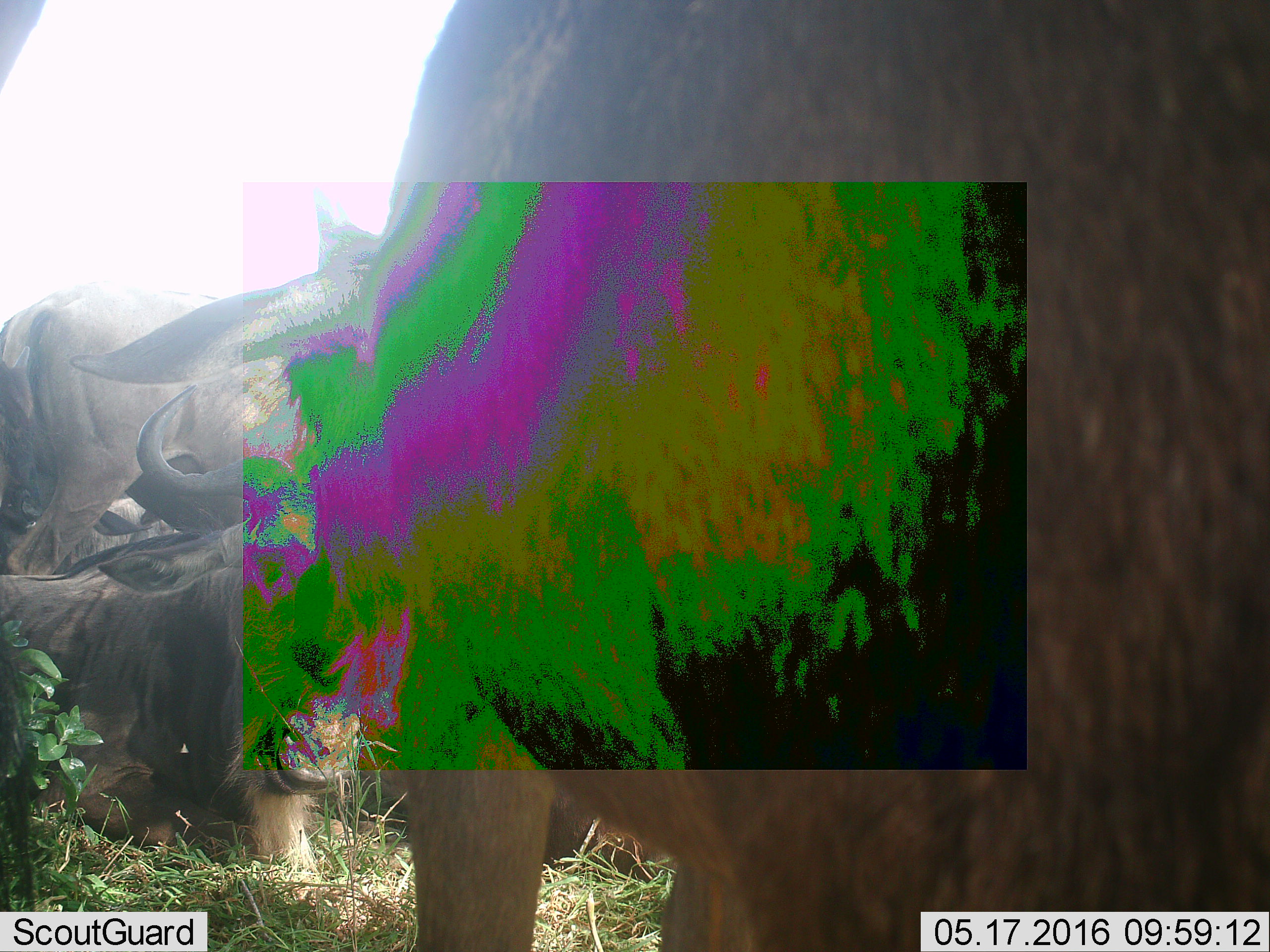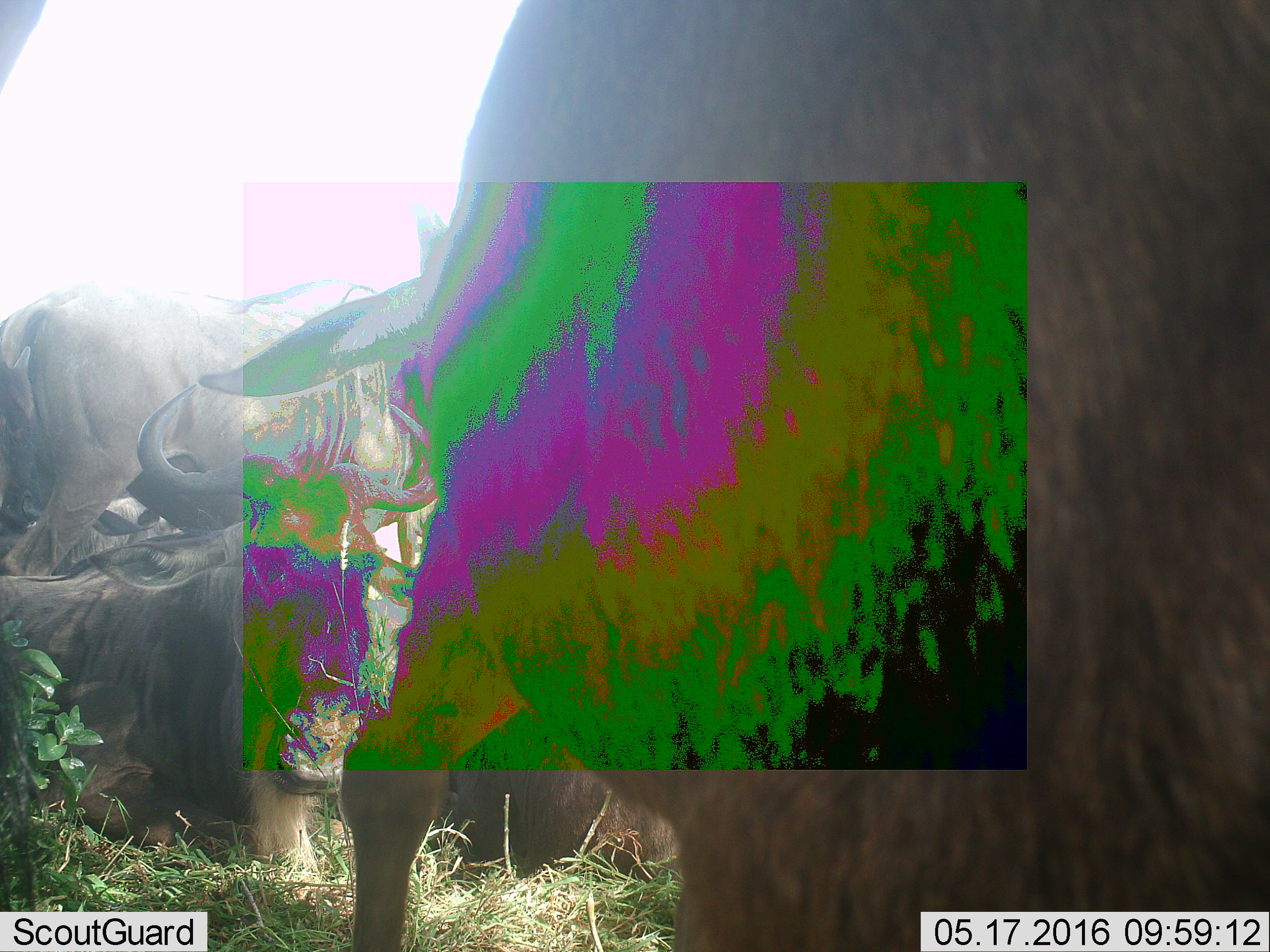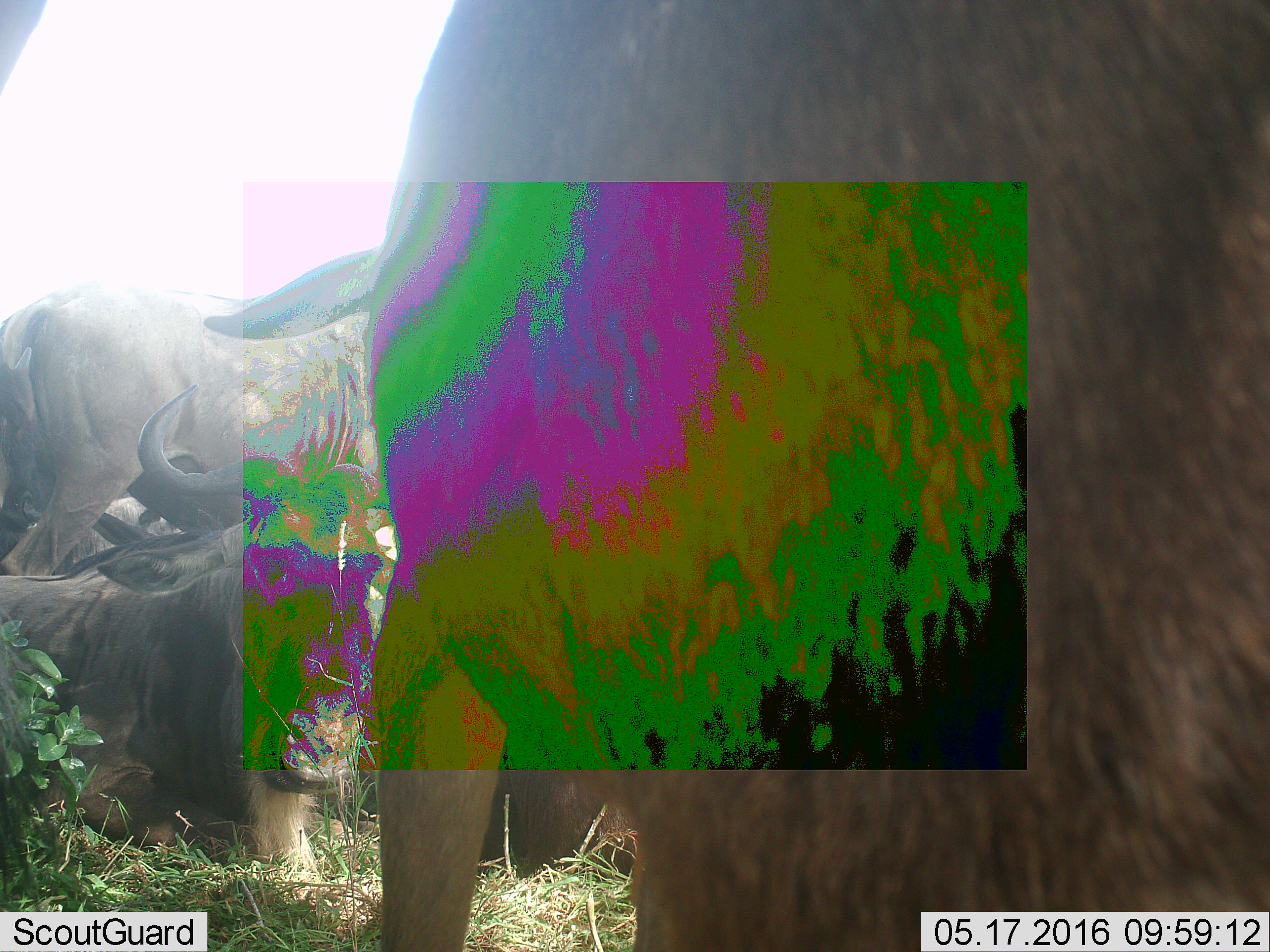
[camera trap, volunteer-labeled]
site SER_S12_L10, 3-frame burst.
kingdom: Animalia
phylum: Chordata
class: Mammalia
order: Artiodactyla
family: Bovidae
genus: Connochaetes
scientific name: Connochaetes taurinus taurinus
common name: blue wildebeest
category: wildebeestblue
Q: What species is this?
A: Wildebeestblue (blue wildebeest) (Connochaetes taurinus taurinus).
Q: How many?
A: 5.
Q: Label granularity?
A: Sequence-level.